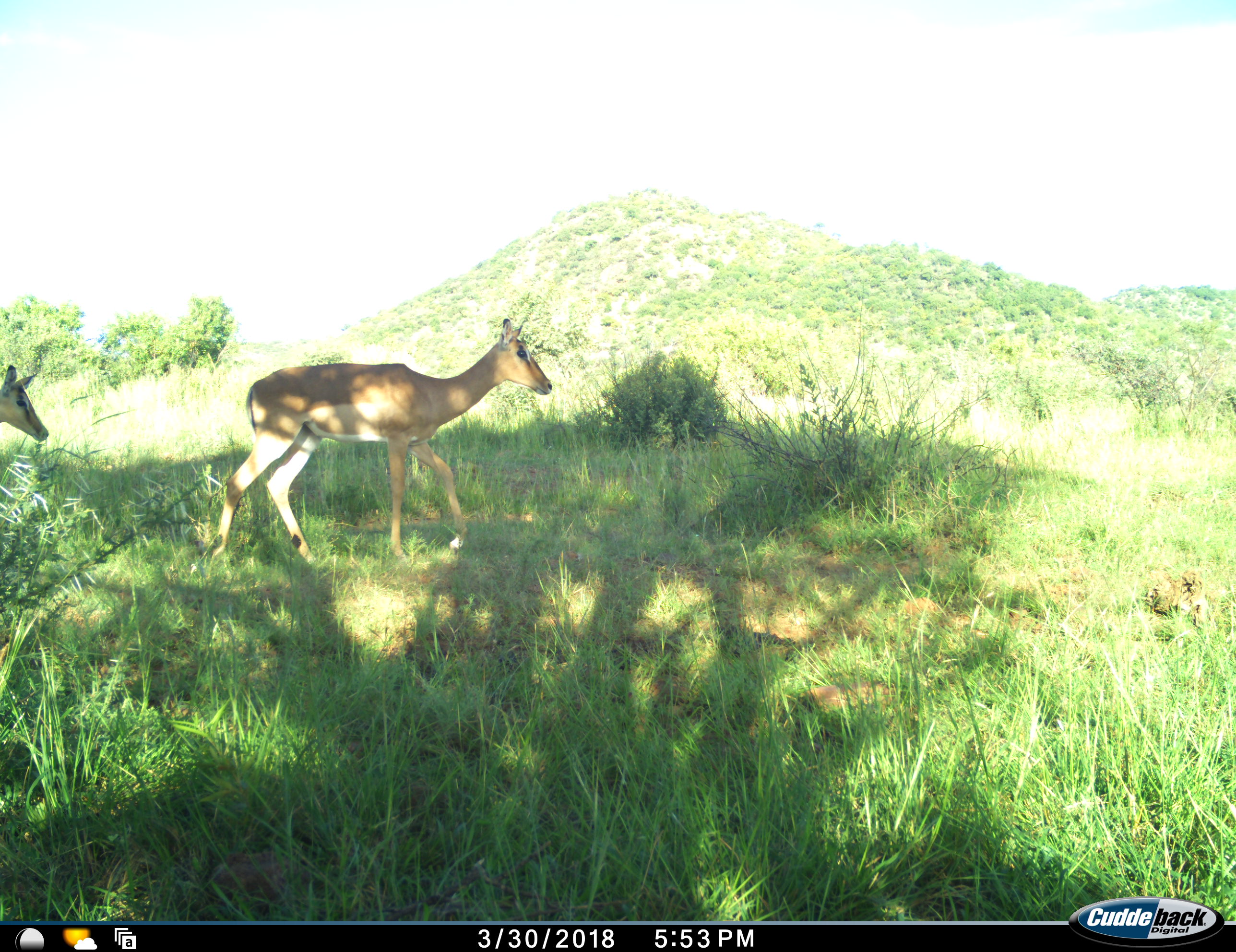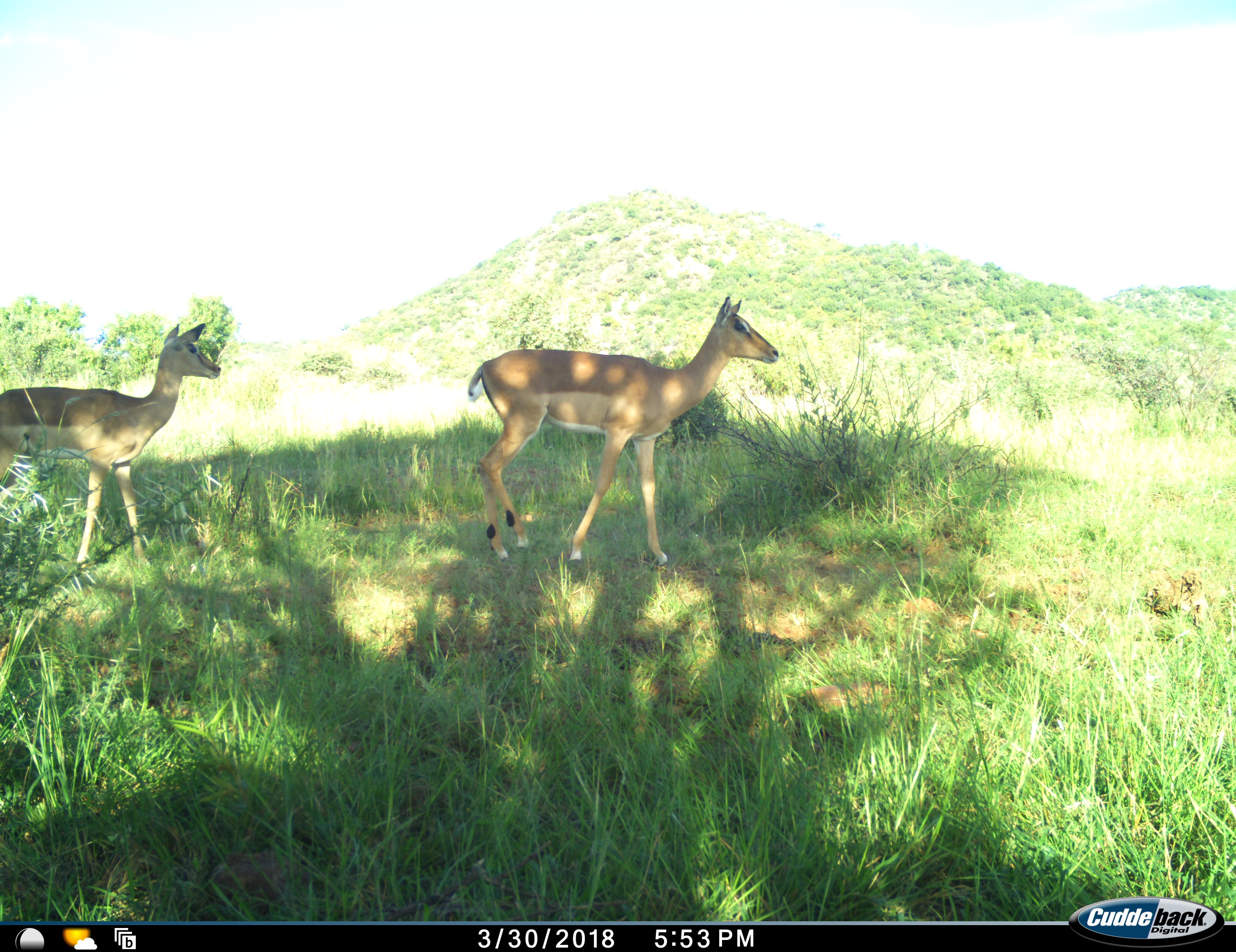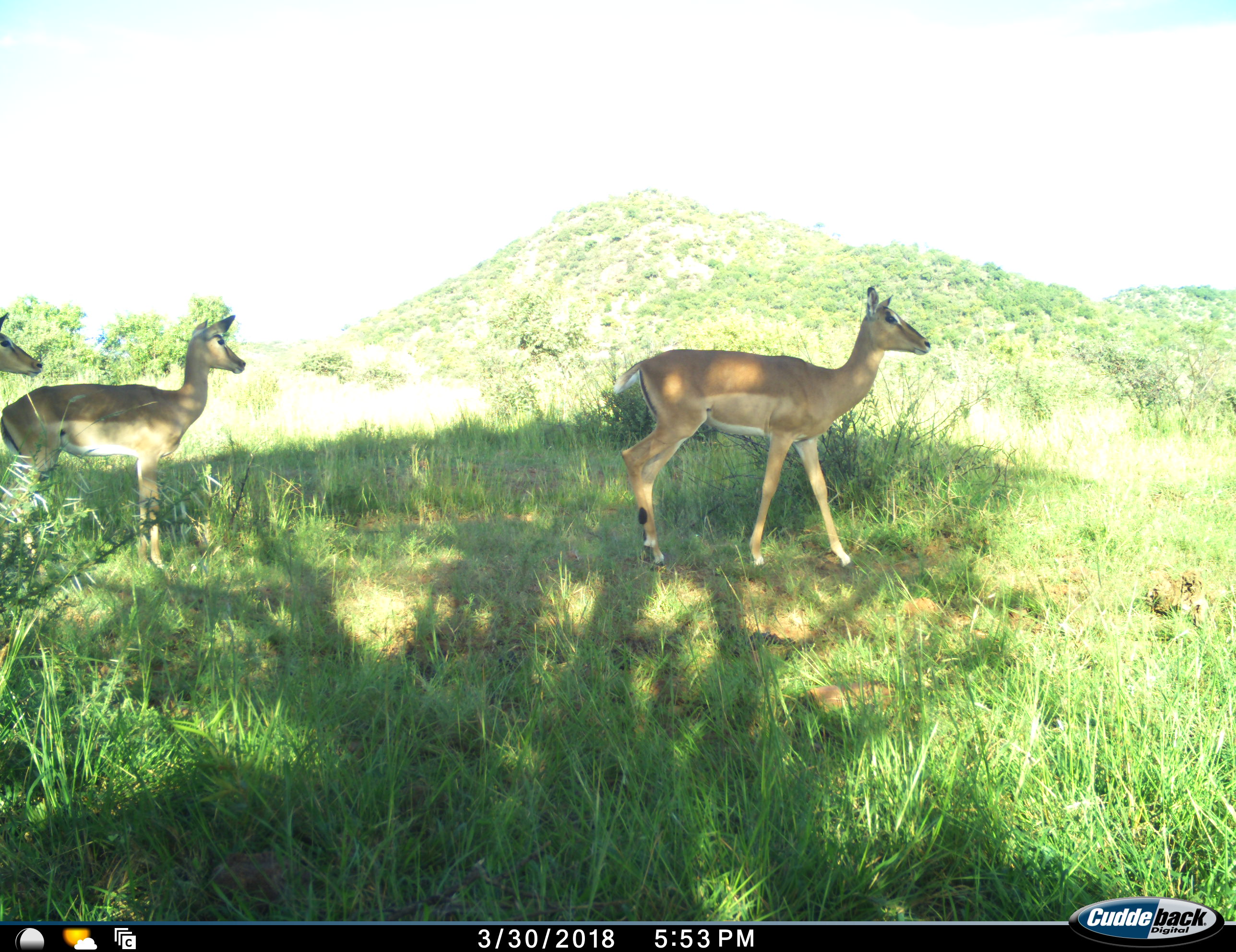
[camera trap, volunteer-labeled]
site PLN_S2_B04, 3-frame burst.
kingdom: Animalia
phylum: Chordata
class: Mammalia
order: Artiodactyla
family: Bovidae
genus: Aepyceros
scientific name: Aepyceros melampus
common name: impala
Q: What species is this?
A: Impala (Aepyceros melampus).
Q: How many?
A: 3.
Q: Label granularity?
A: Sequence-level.